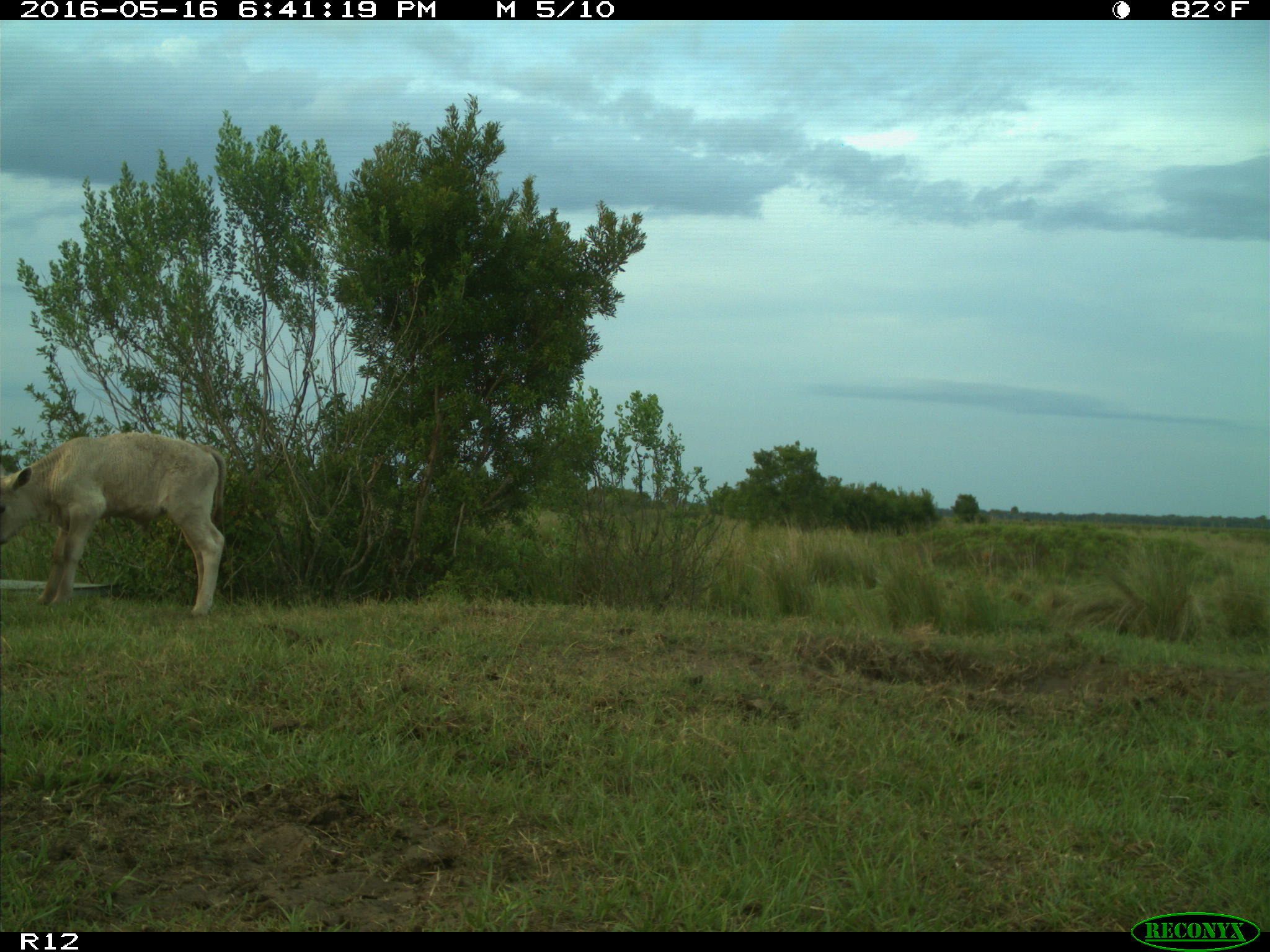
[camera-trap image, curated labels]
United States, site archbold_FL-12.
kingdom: Animalia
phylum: Chordata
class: Mammalia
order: Artiodactyla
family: Bovidae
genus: Bos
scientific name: Bos taurus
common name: domestic cow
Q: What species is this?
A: Bos taurus (domestic cow).